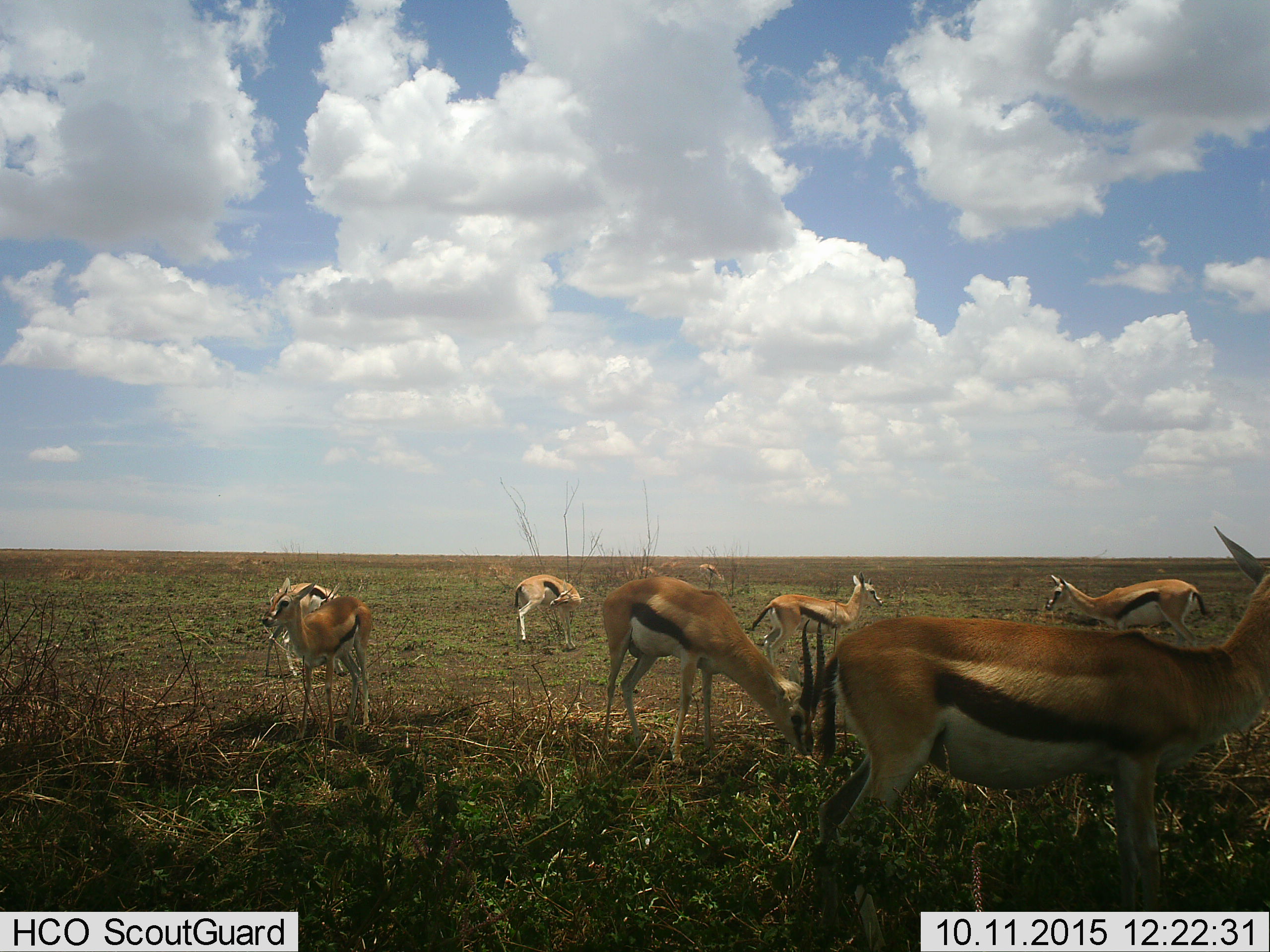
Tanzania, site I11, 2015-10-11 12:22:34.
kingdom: Animalia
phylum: Chordata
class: Mammalia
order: Artiodactyla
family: Bovidae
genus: Eudorcas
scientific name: Eudorcas thomsonii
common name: thomson's gazelle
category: gazellethomsons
Gazellethomsons (thomson's gazelle) (Eudorcas thomsonii), count 9. Behavior (volunteer vote fractions): standing 100%, resting 0%, moving 40%, interacting 0%. Young present (vote fraction): 20%. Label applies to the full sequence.